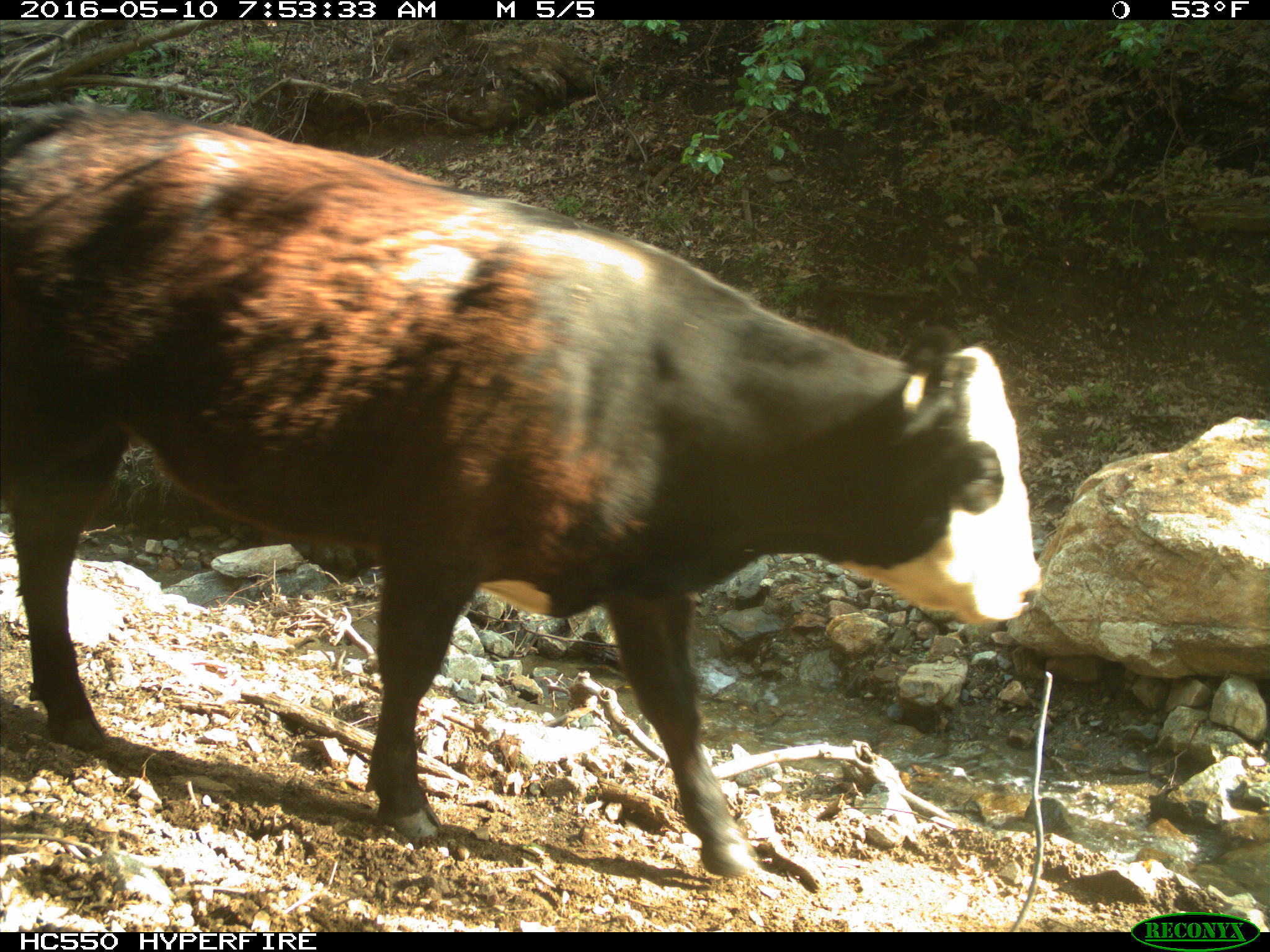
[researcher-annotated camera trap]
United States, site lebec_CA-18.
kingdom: Animalia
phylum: Chordata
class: Mammalia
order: Artiodactyla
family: Bovidae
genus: Bos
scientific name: Bos taurus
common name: domestic cow